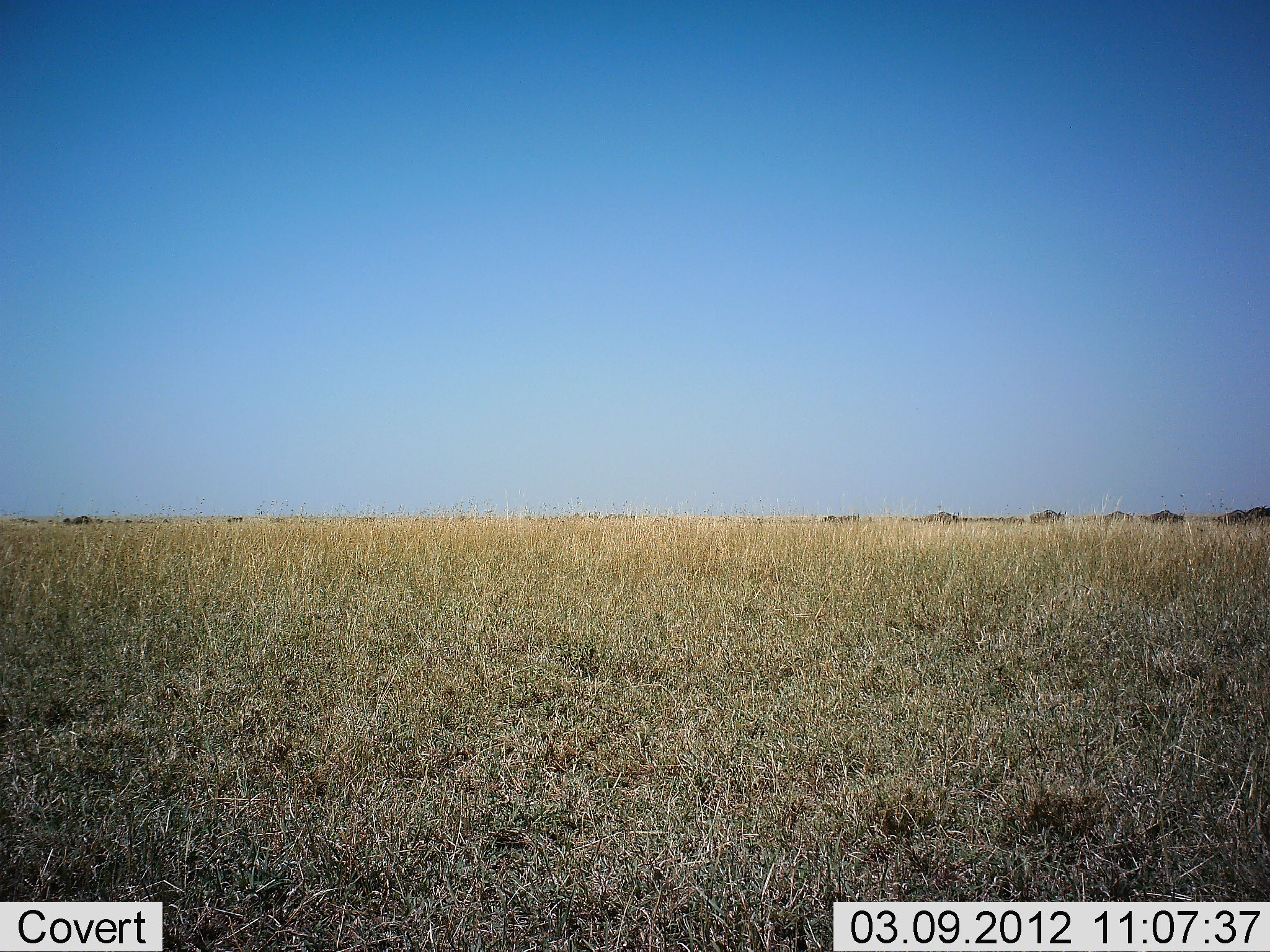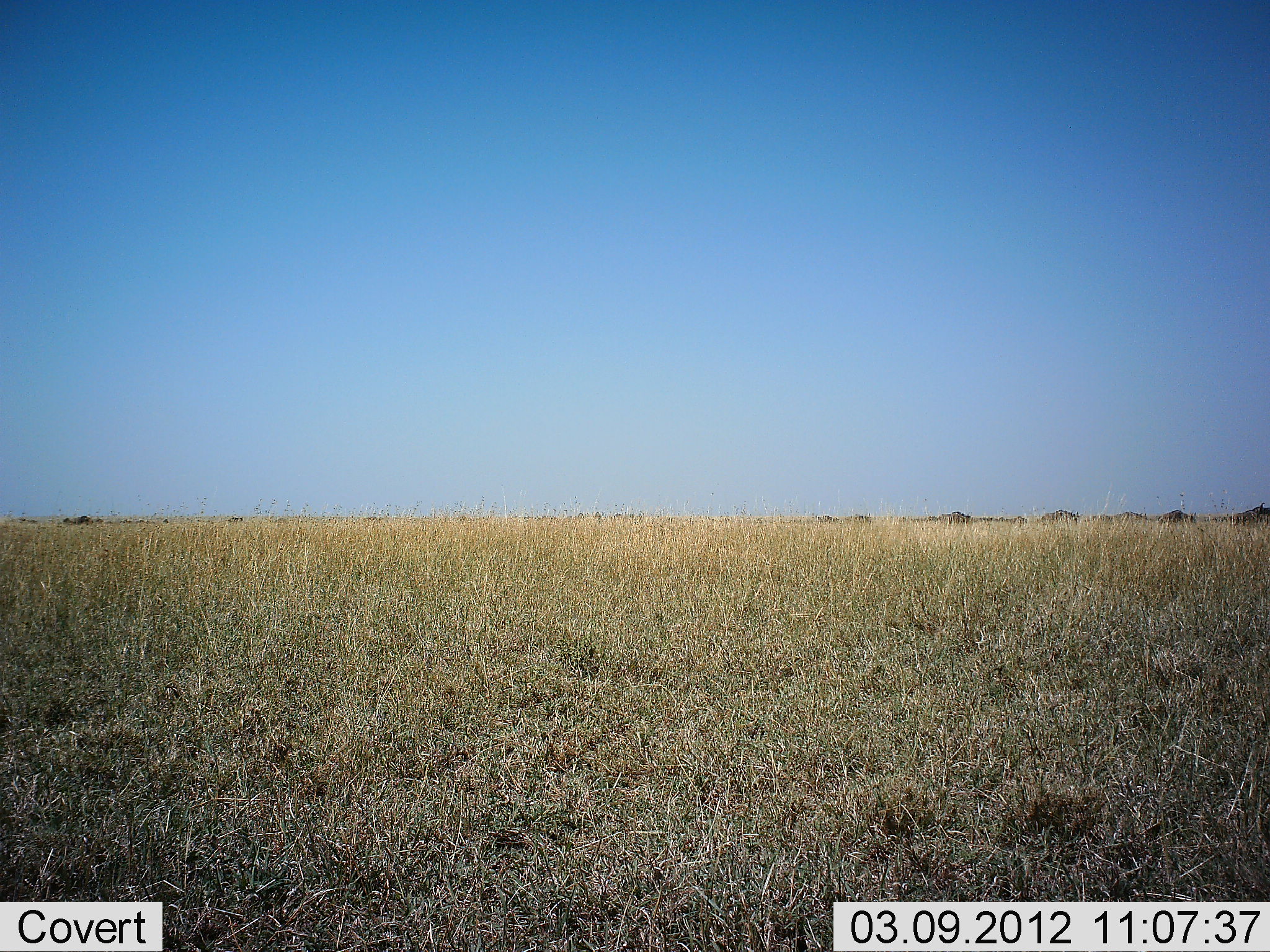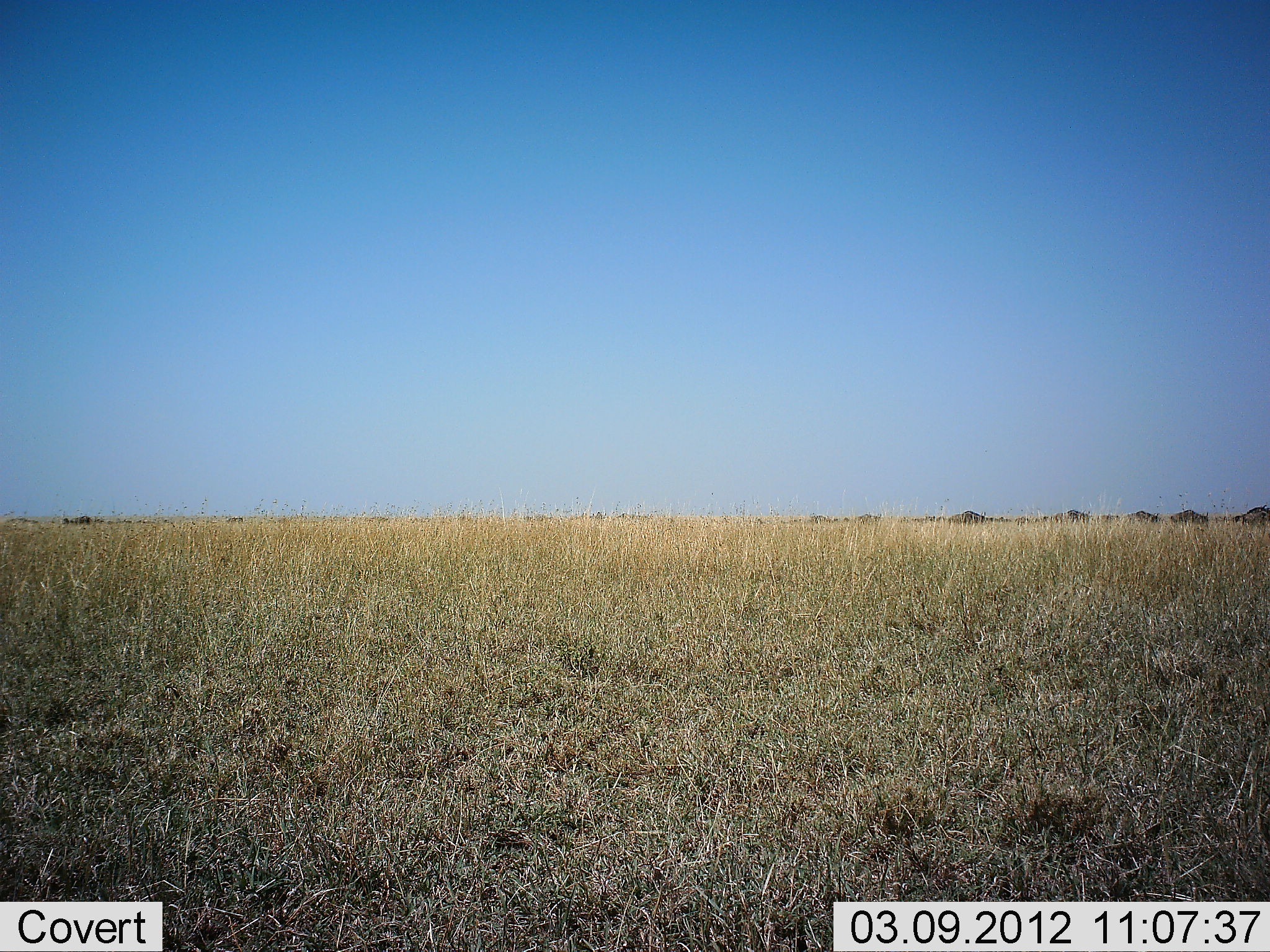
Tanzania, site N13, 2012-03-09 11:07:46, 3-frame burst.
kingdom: Animalia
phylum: Chordata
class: Mammalia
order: Artiodactyla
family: Bovidae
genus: Connochaetes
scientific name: Connochaetes taurinus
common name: blue wildebeest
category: wildebeest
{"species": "wildebeest (blue wildebeest) (Connochaetes taurinus)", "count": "11-50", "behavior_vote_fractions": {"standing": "5%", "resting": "0%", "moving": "100%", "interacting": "0%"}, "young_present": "0%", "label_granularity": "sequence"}